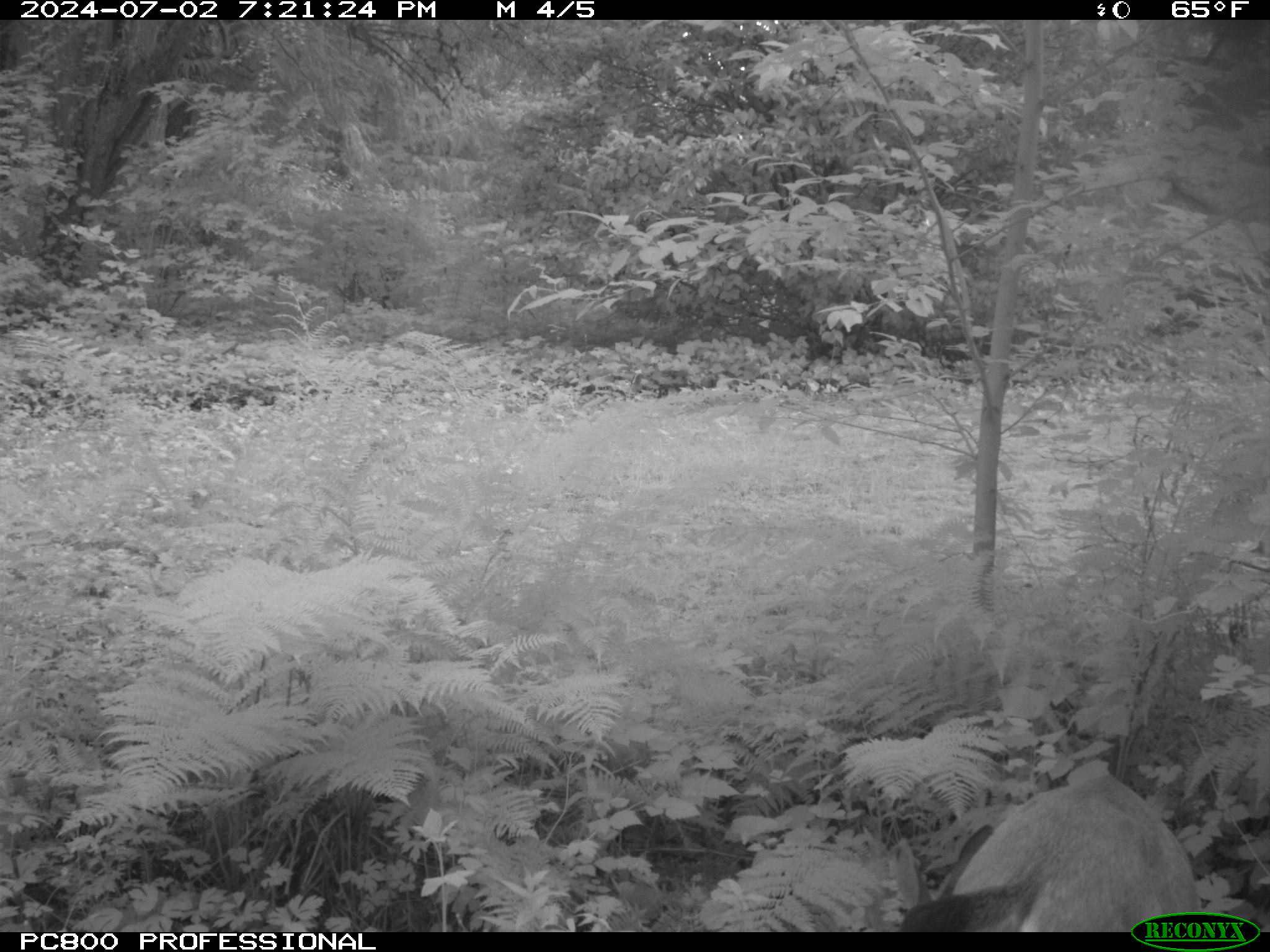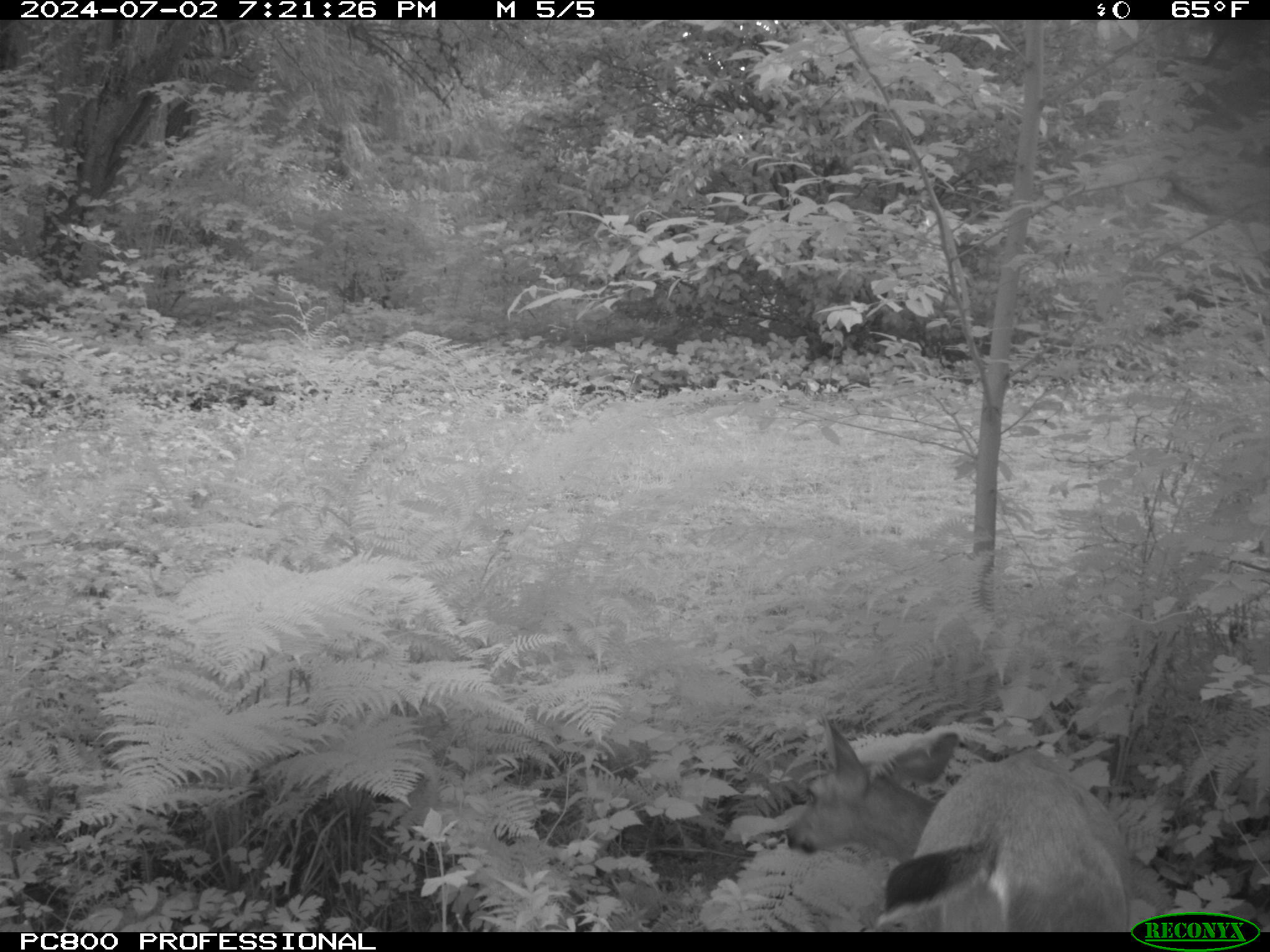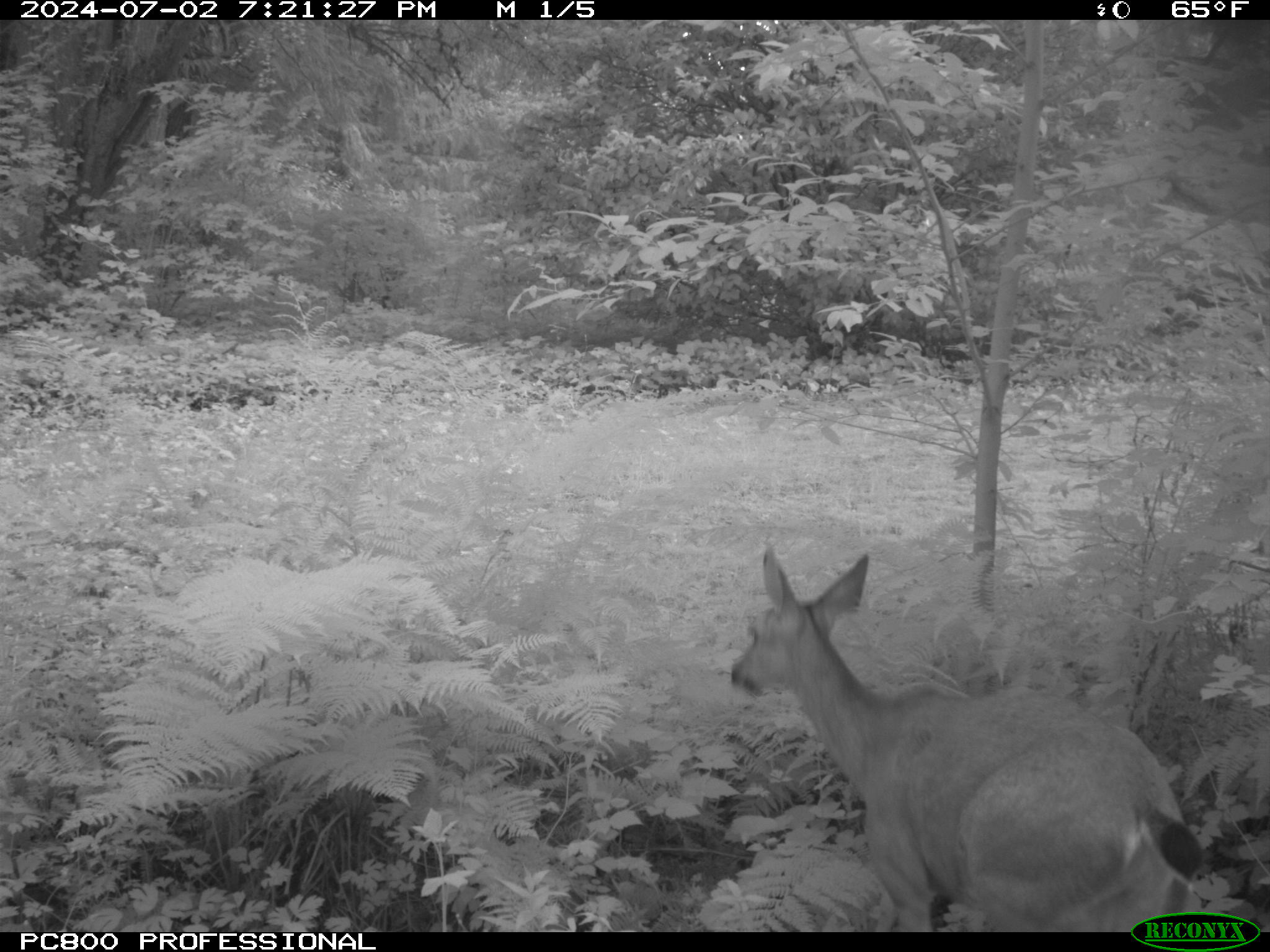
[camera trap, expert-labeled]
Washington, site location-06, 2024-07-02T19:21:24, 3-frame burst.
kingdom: Animalia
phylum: Chordata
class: Mammalia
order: Artiodactyla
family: Cervidae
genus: Odocoileus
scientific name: Odocoileus hemionus columbianus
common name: columbian blacktail deer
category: deer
Deer (columbian blacktail deer) (Odocoileus hemionus columbianus).